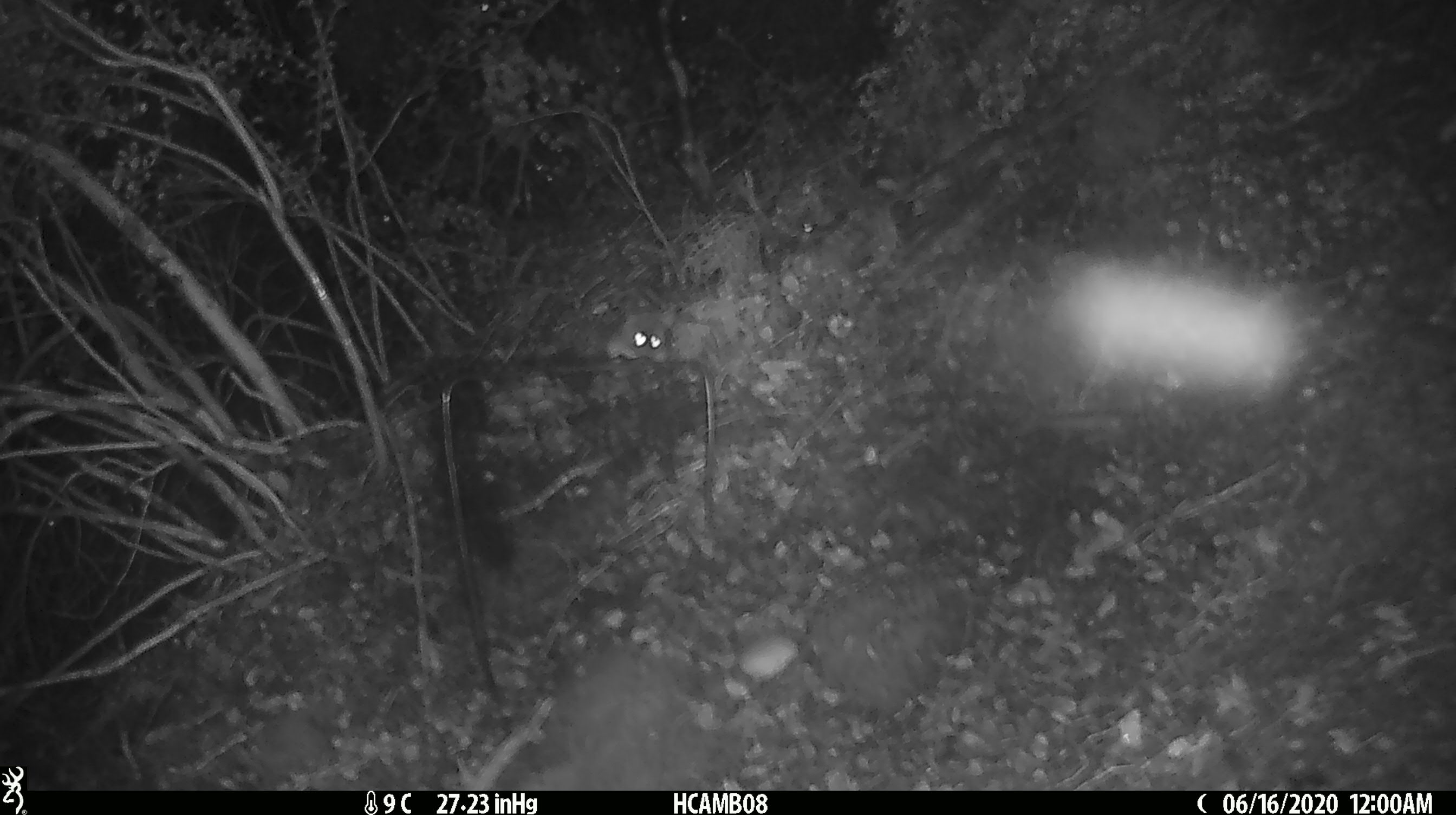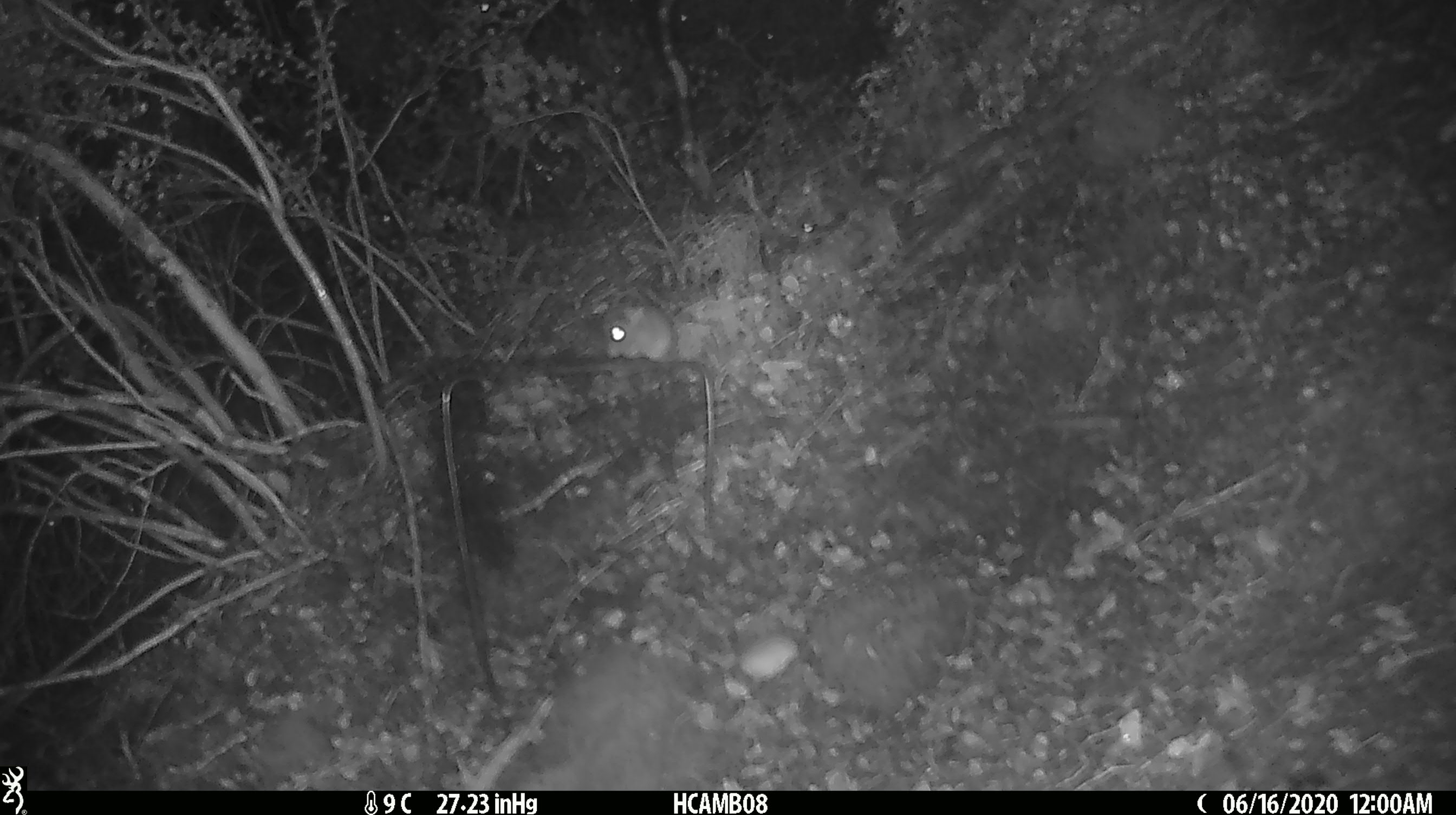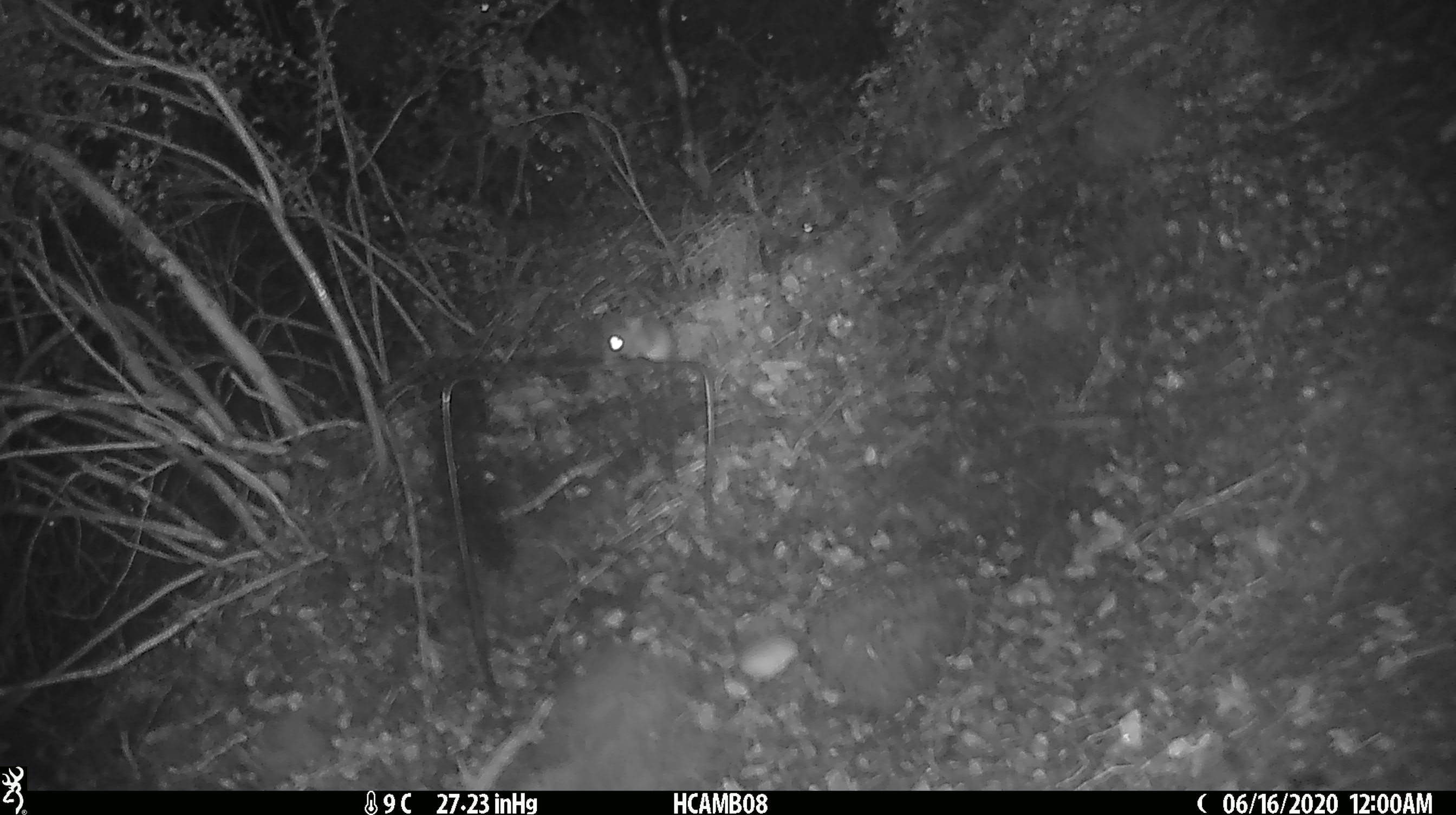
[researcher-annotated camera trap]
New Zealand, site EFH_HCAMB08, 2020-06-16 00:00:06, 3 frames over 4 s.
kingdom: Animalia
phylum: Chordata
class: Mammalia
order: Rodentia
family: Muridae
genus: Mus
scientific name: Mus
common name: mouse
Mouse (Mus).